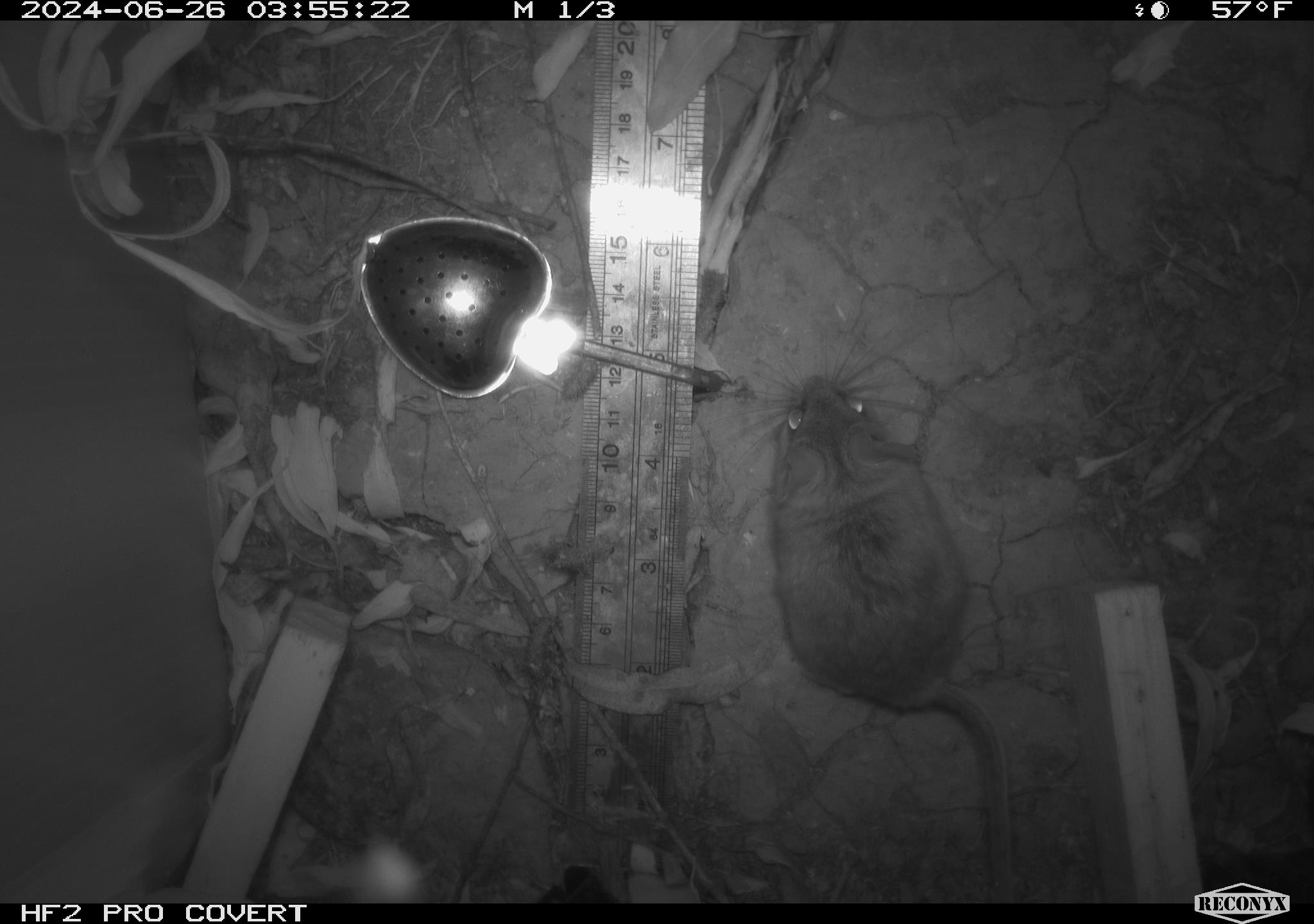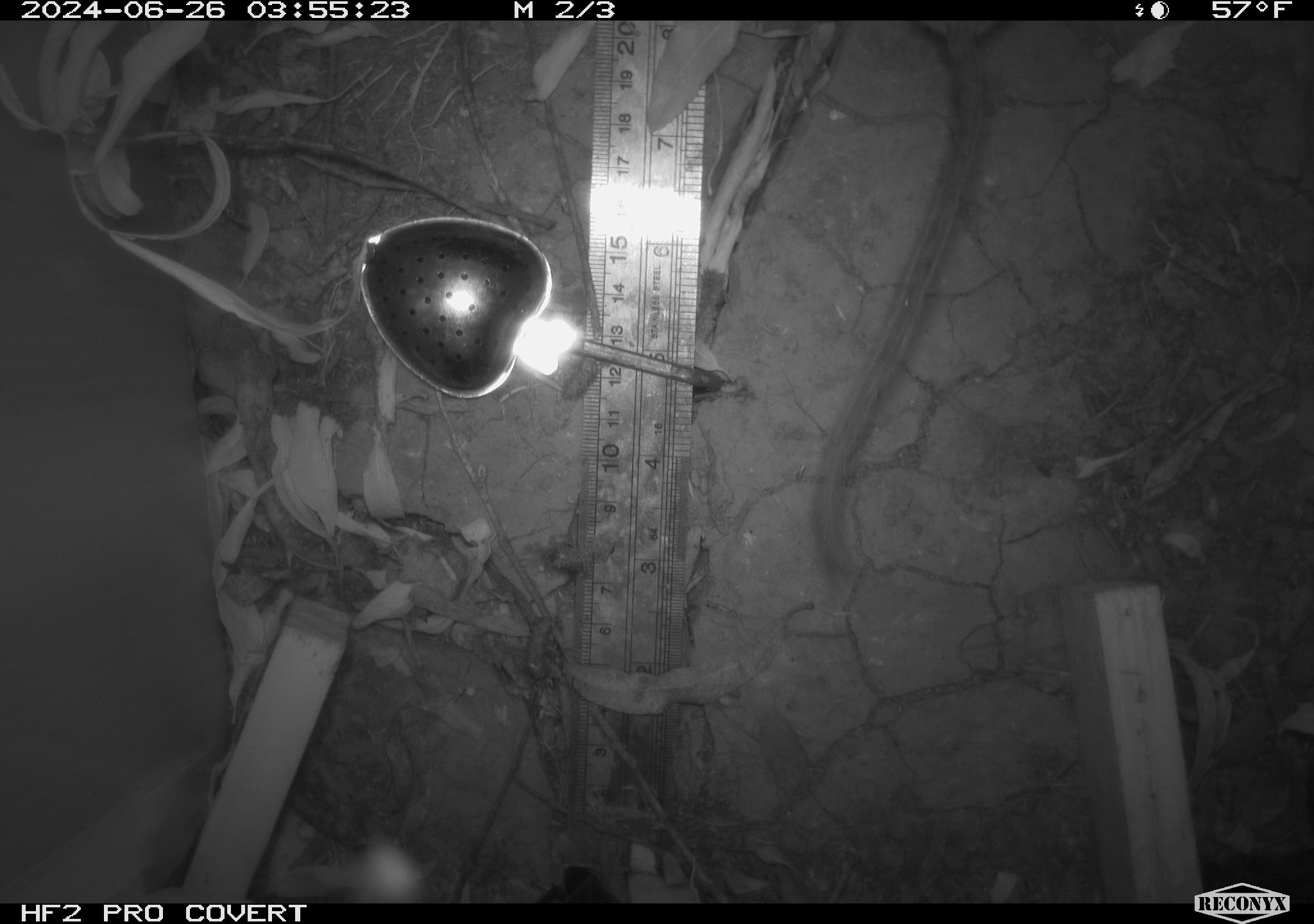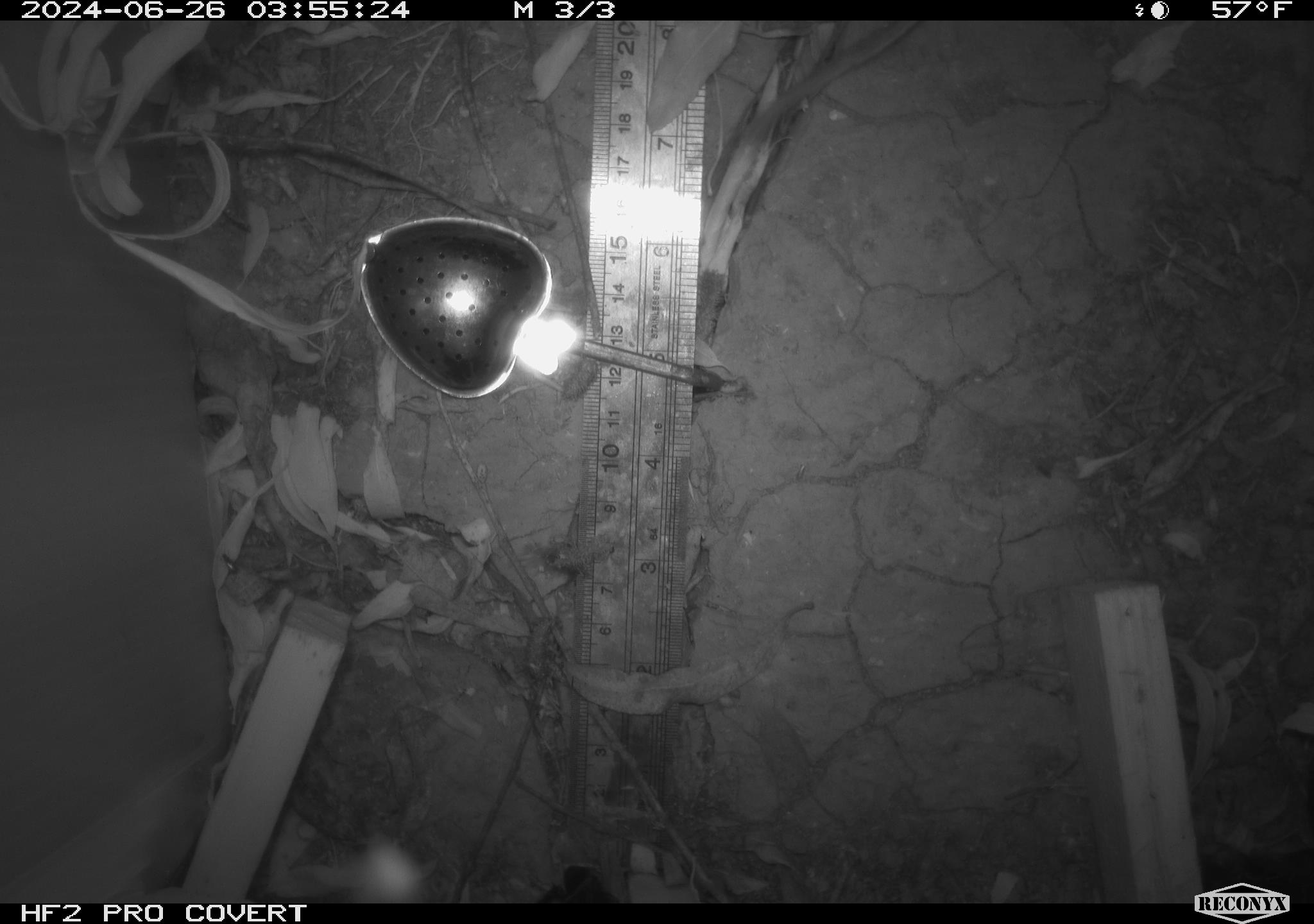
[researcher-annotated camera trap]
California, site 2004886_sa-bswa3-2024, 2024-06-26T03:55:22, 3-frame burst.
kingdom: Animalia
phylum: Chordata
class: Mammalia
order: Rodentia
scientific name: Rodentia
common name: mouse species